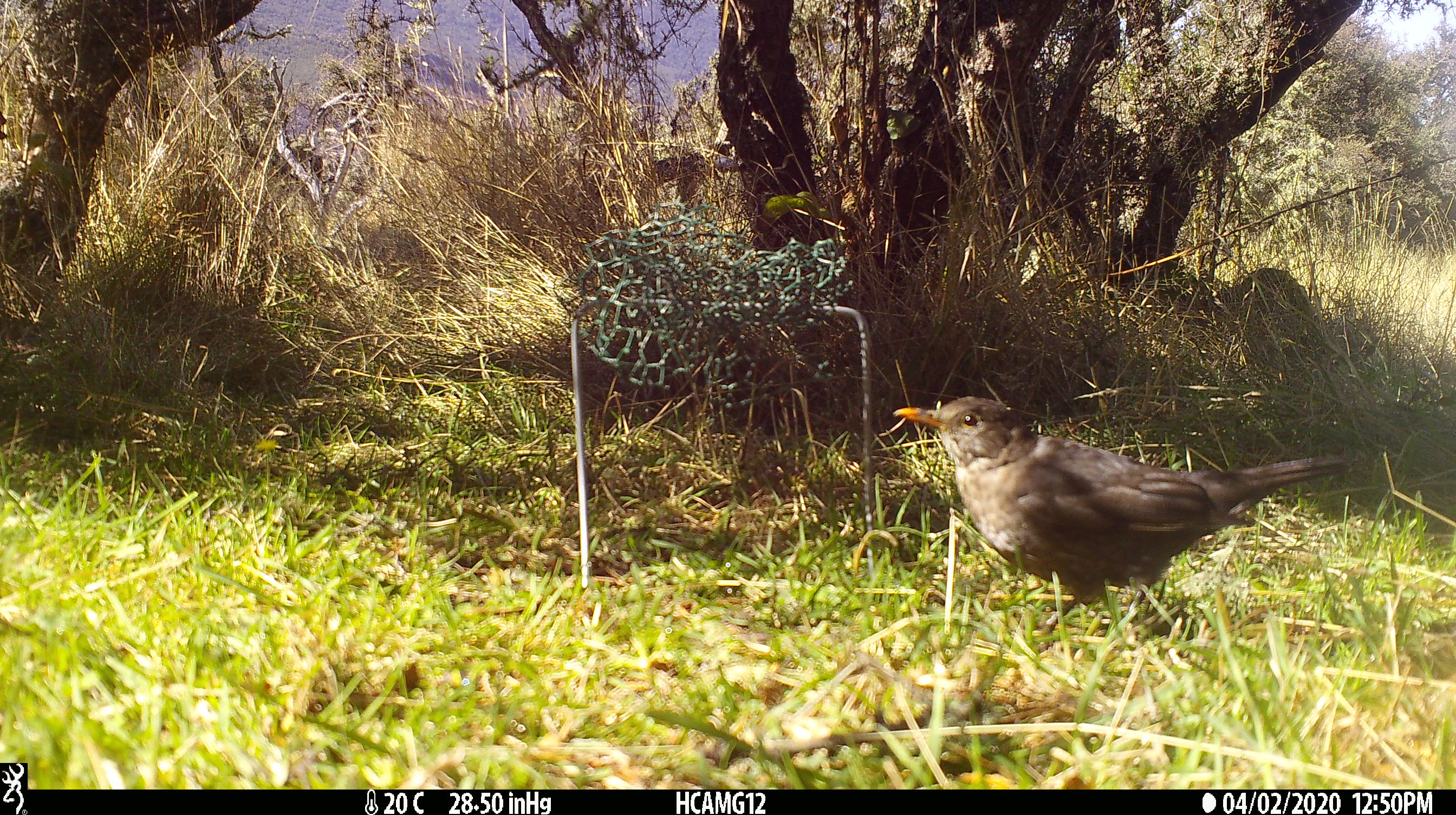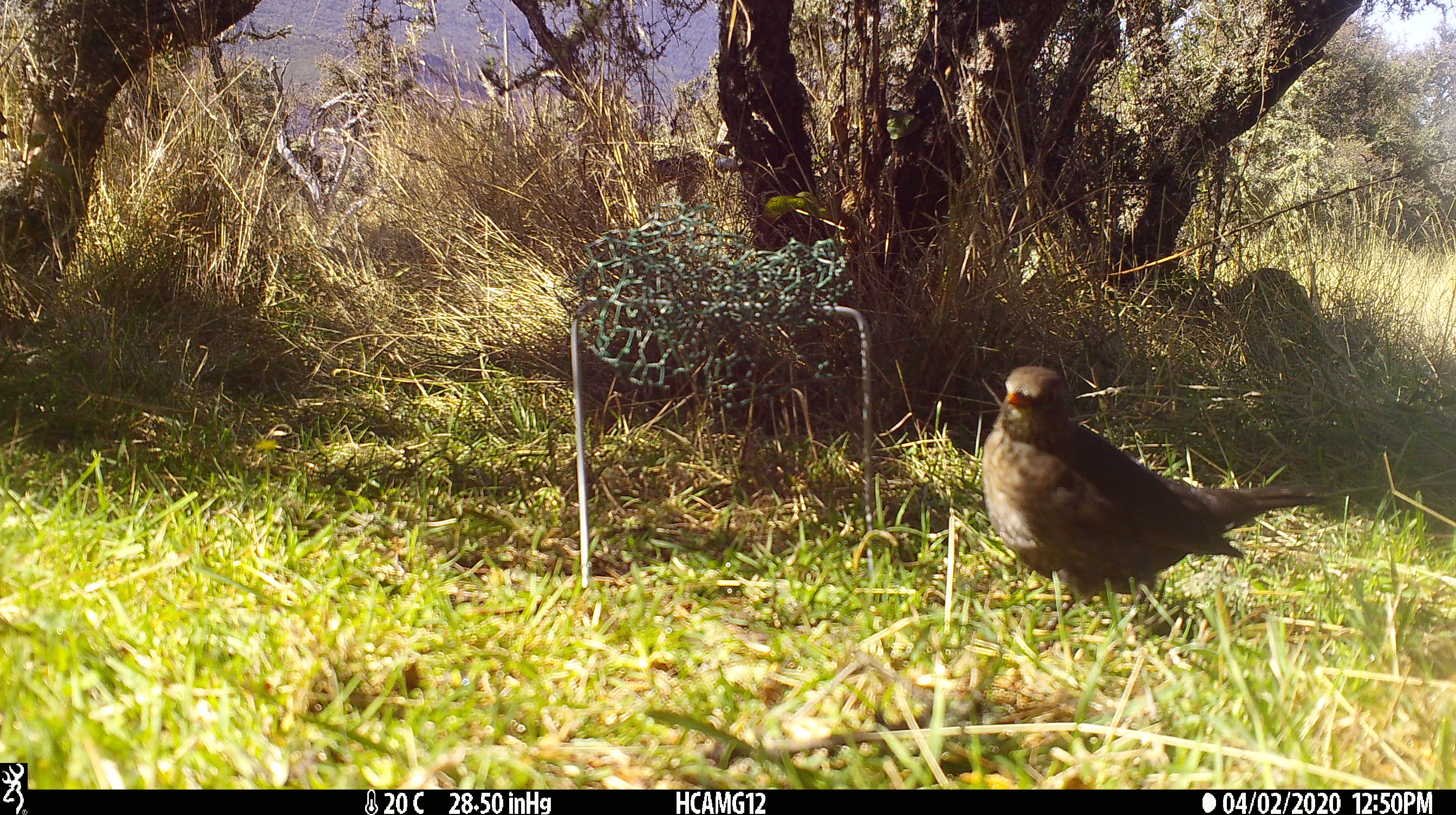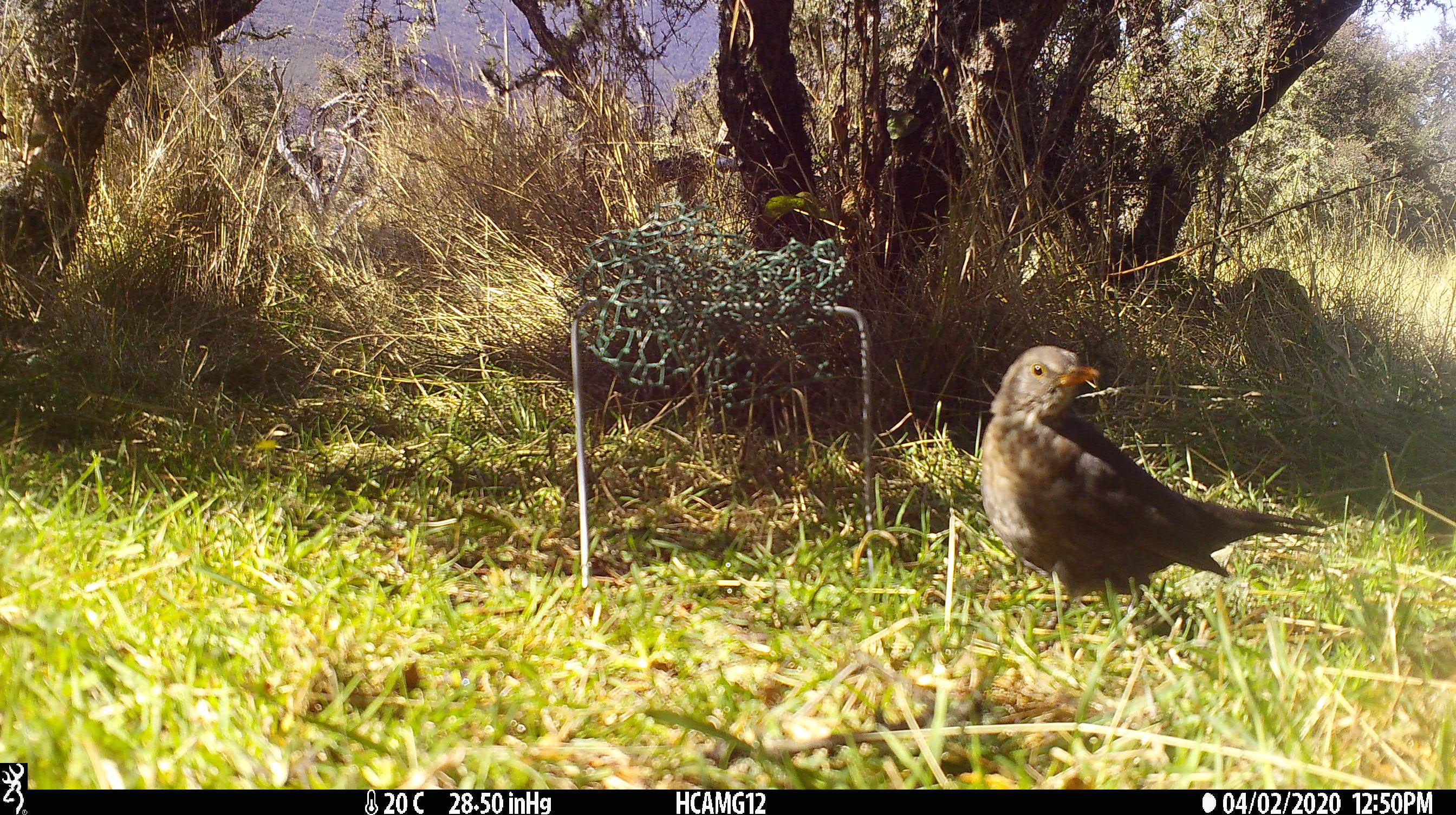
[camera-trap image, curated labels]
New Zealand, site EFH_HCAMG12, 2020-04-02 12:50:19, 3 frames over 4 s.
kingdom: Animalia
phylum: Chordata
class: Aves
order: Passeriformes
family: Turdidae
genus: Turdus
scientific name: Turdus merula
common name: eurasian blackbird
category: blackbird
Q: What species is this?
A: Blackbird (eurasian blackbird) (Turdus merula).